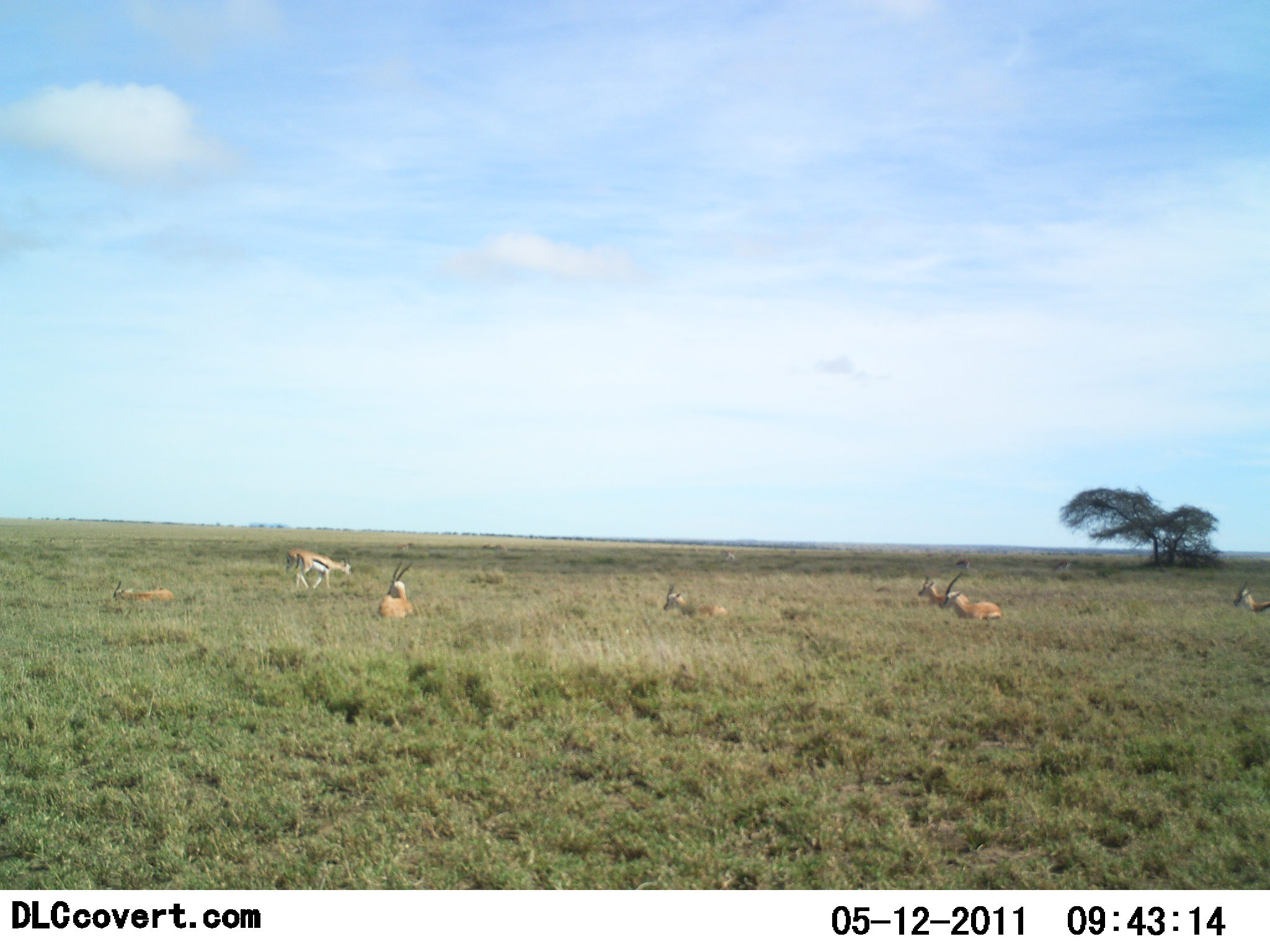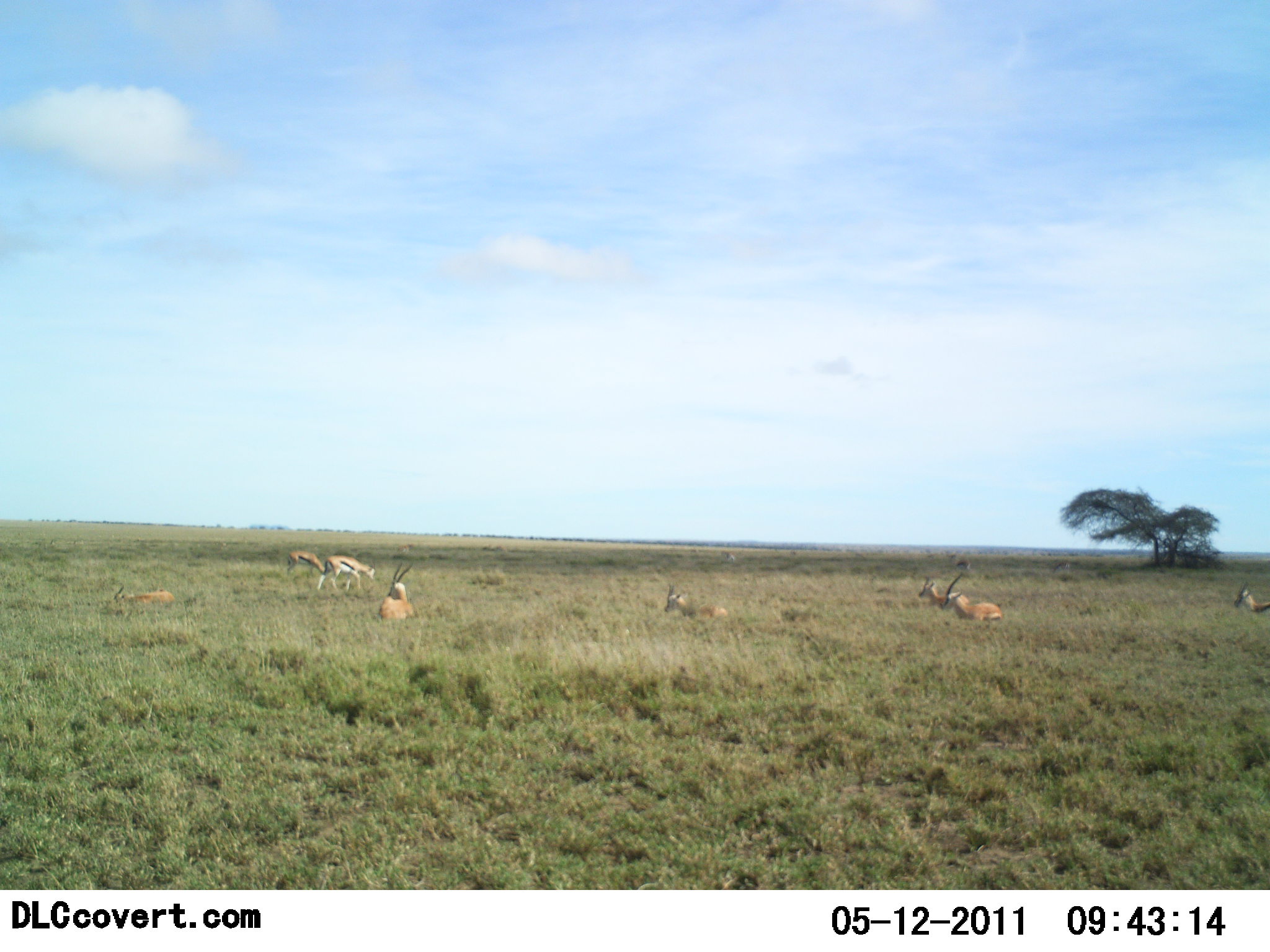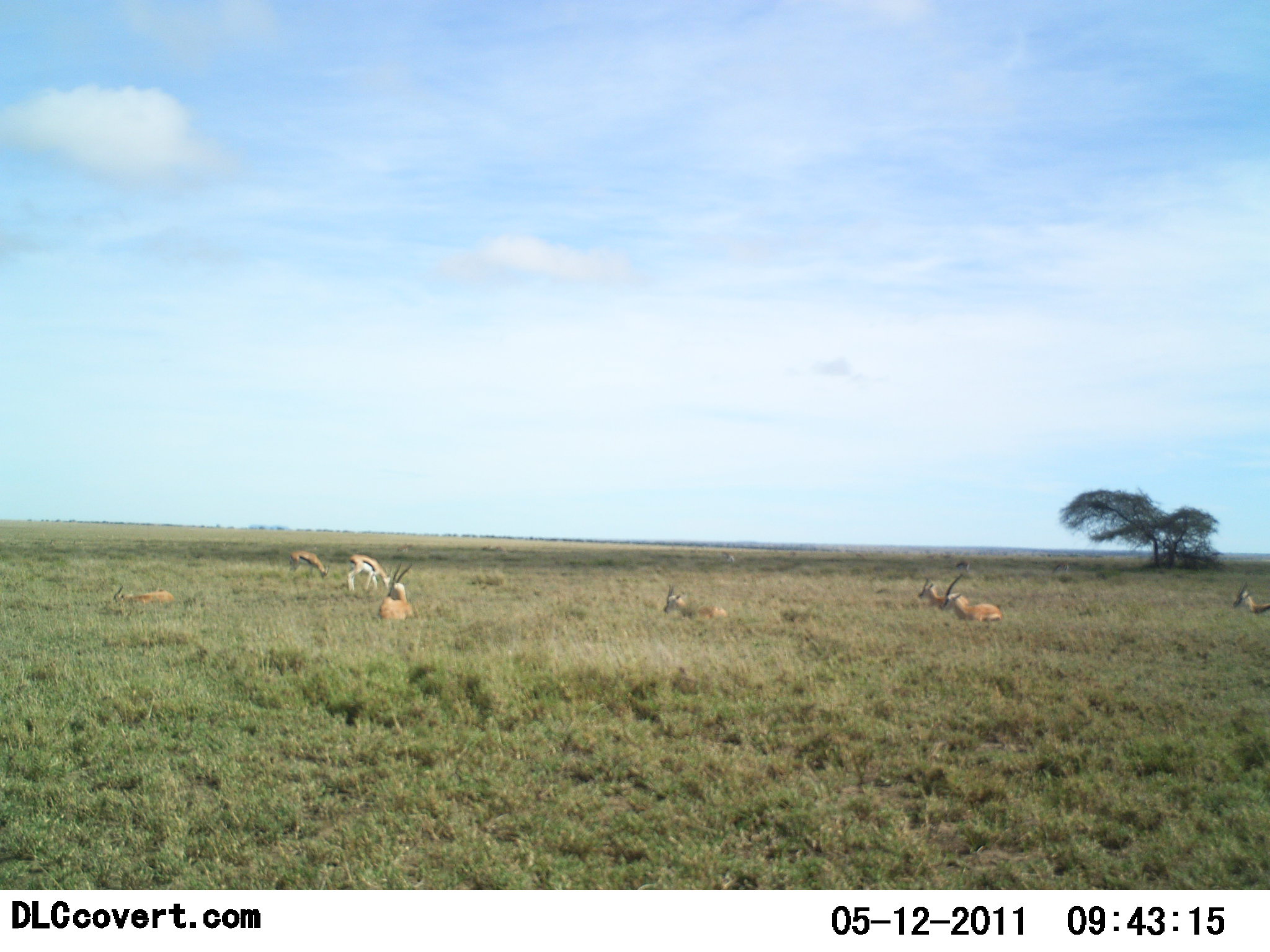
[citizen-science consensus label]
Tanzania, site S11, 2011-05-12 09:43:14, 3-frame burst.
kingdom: Animalia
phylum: Chordata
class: Mammalia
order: Artiodactyla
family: Bovidae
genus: Eudorcas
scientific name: Eudorcas thomsonii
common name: thomson's gazelle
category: gazellethomsons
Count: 8.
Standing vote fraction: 25%.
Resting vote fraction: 92%.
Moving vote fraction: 25%.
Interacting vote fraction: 0%.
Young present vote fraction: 8%.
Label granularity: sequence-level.